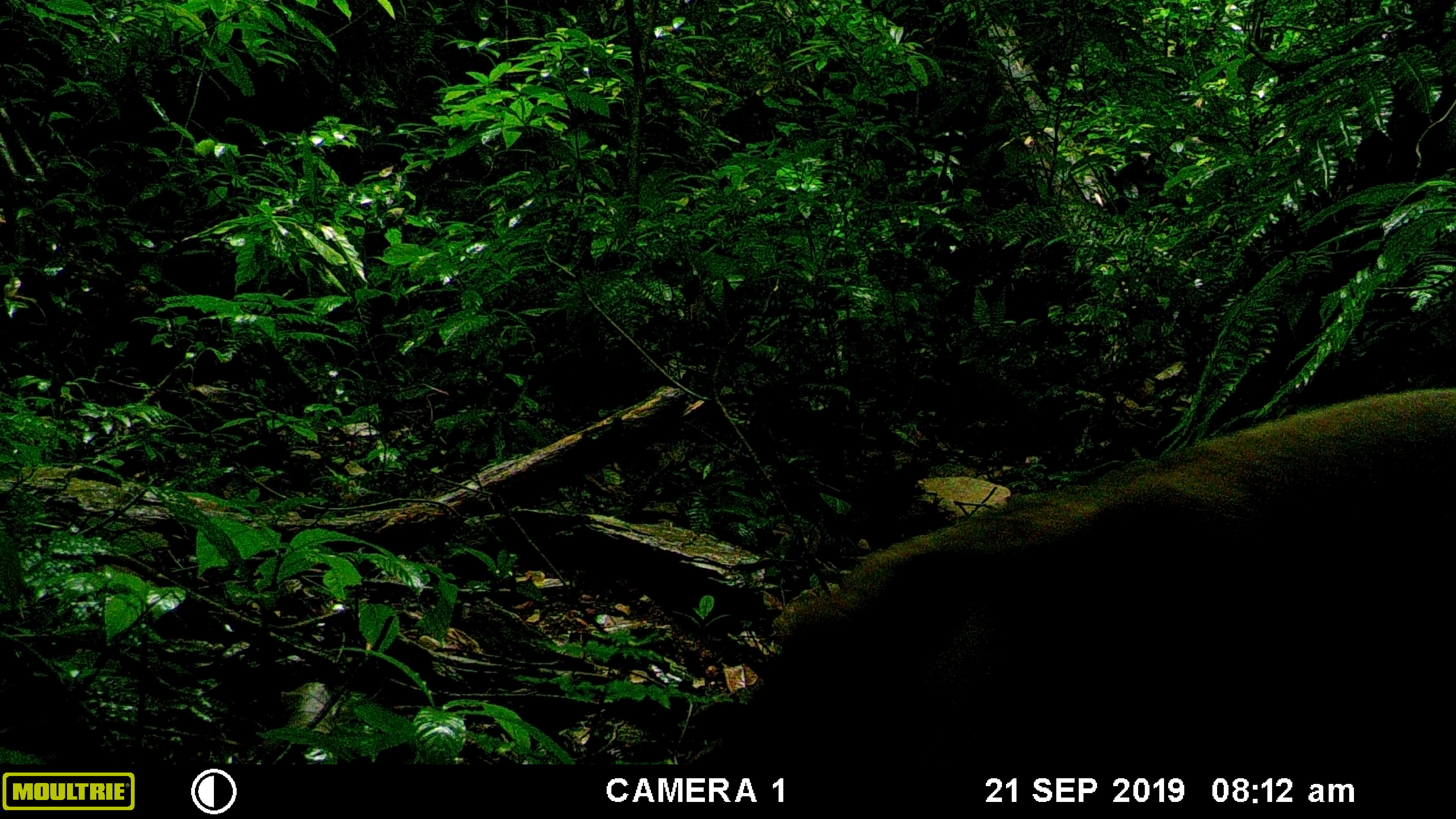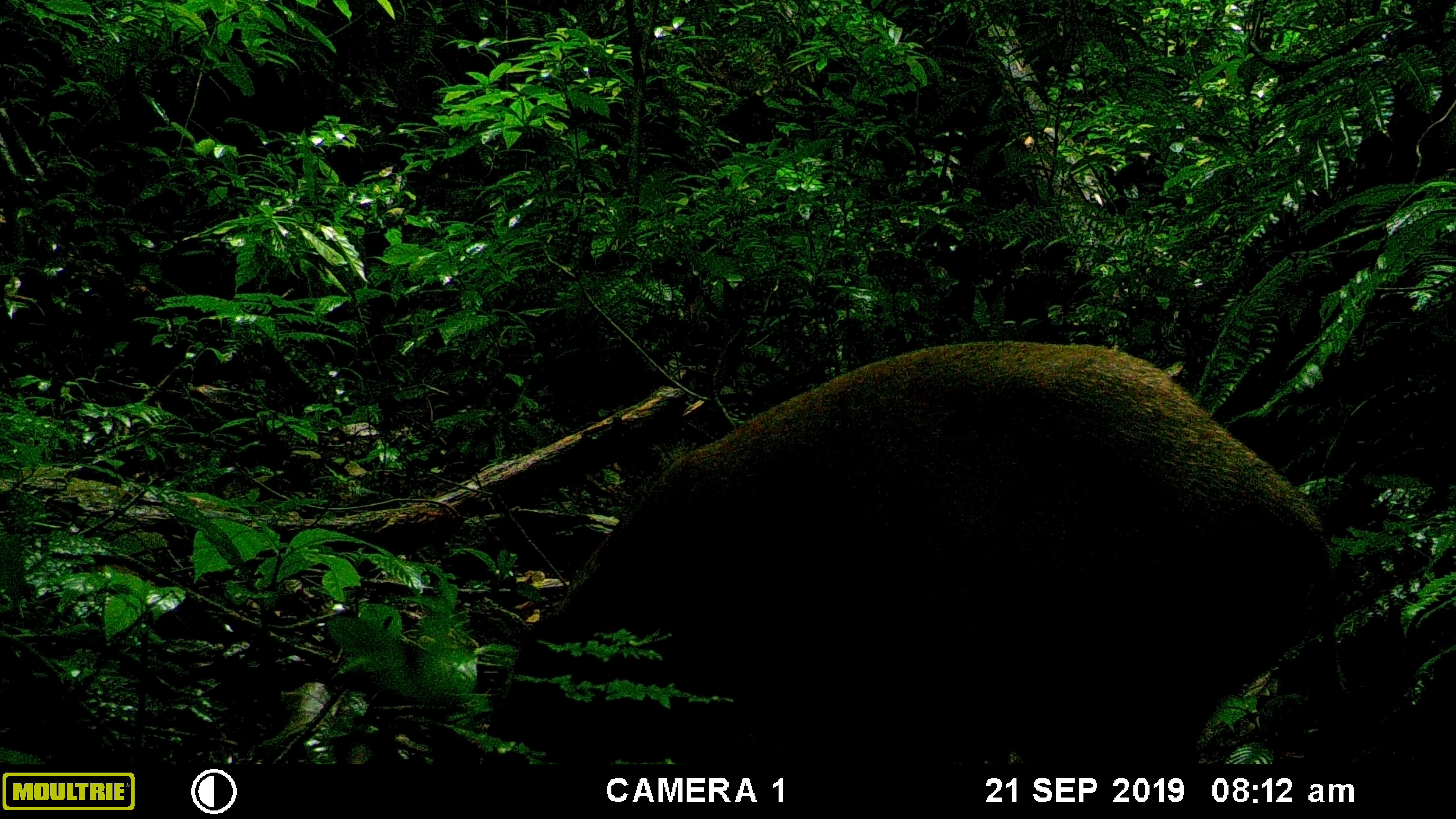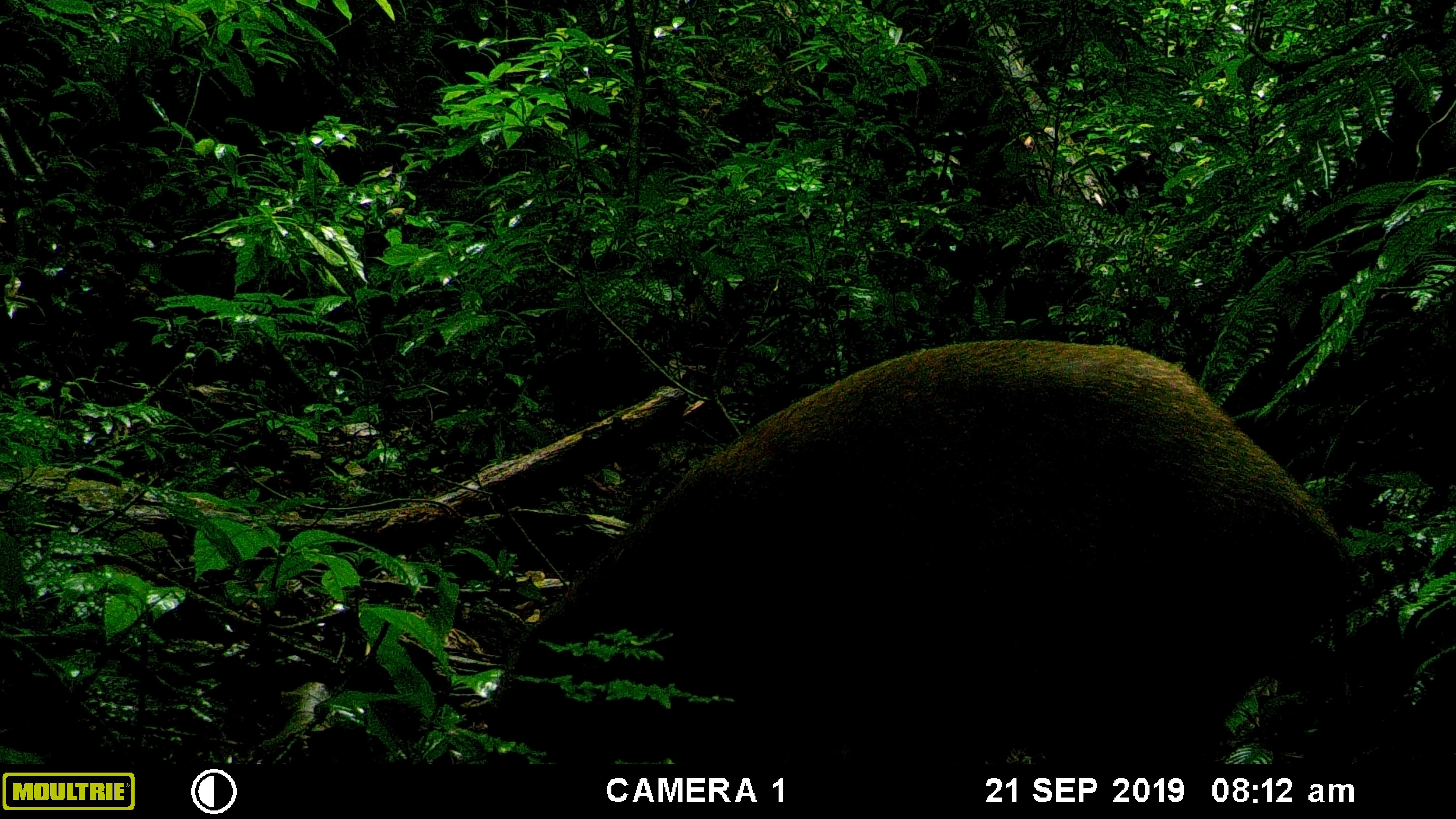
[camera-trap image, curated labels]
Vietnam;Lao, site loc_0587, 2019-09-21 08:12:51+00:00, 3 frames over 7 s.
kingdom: Animalia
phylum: Chordata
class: Mammalia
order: Artiodactyla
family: Suidae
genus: Sus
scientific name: Sus scrofa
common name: eurasian wild pig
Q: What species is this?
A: Eurasian wild pig (Sus scrofa).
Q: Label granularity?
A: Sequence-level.